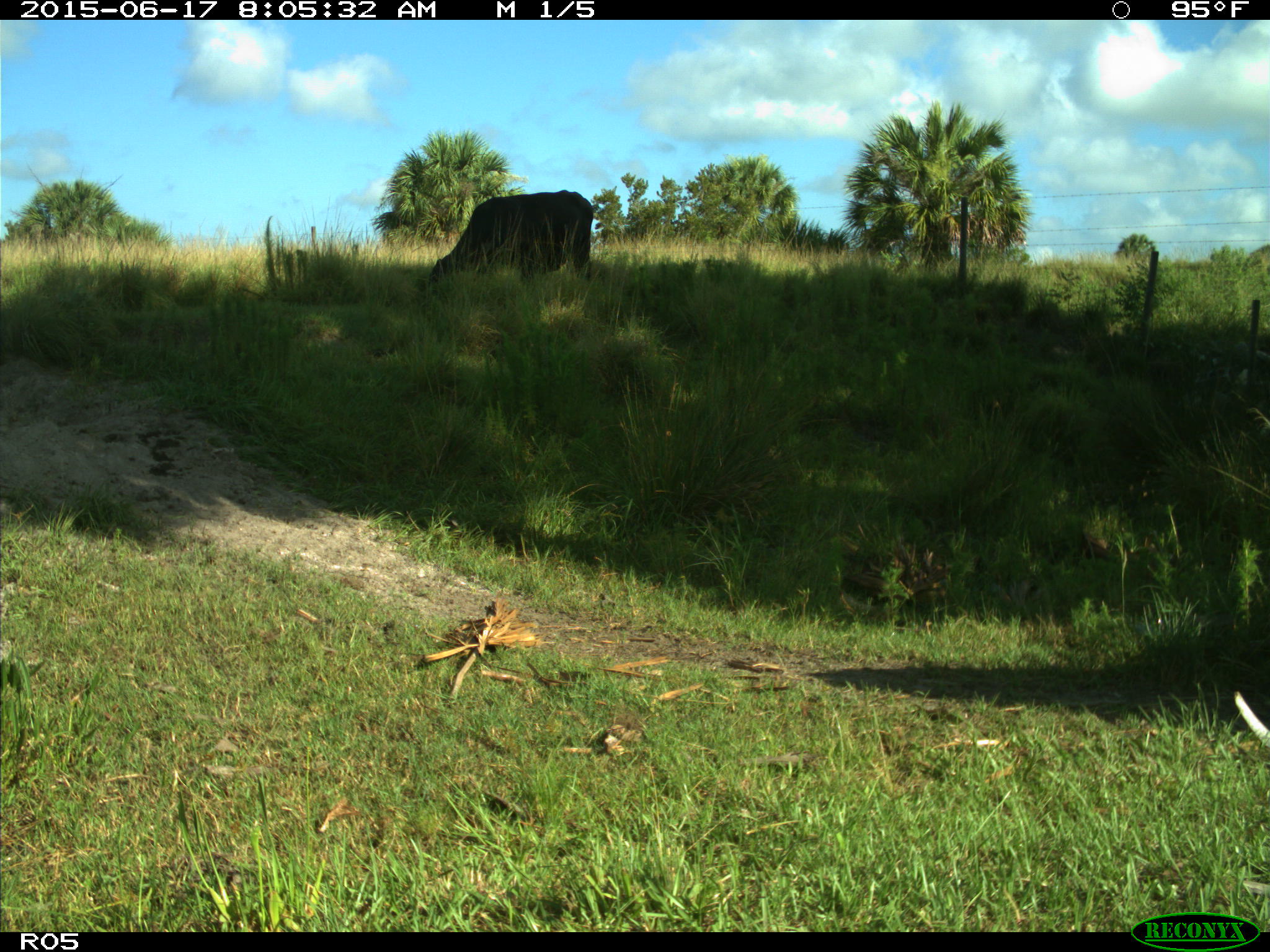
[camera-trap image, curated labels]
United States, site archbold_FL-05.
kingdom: Animalia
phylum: Chordata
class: Mammalia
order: Artiodactyla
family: Bovidae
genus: Bos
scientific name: Bos taurus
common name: domestic cow